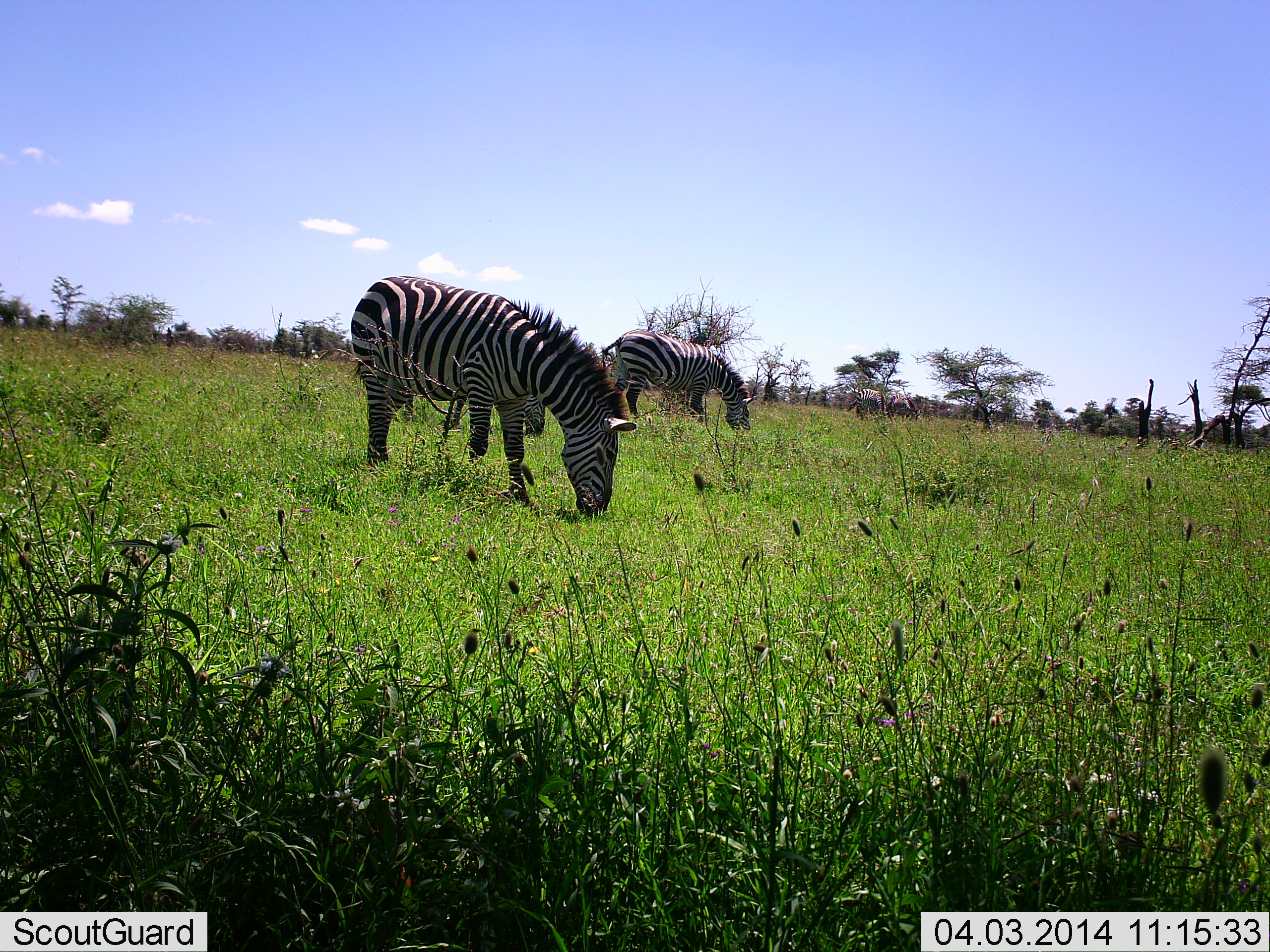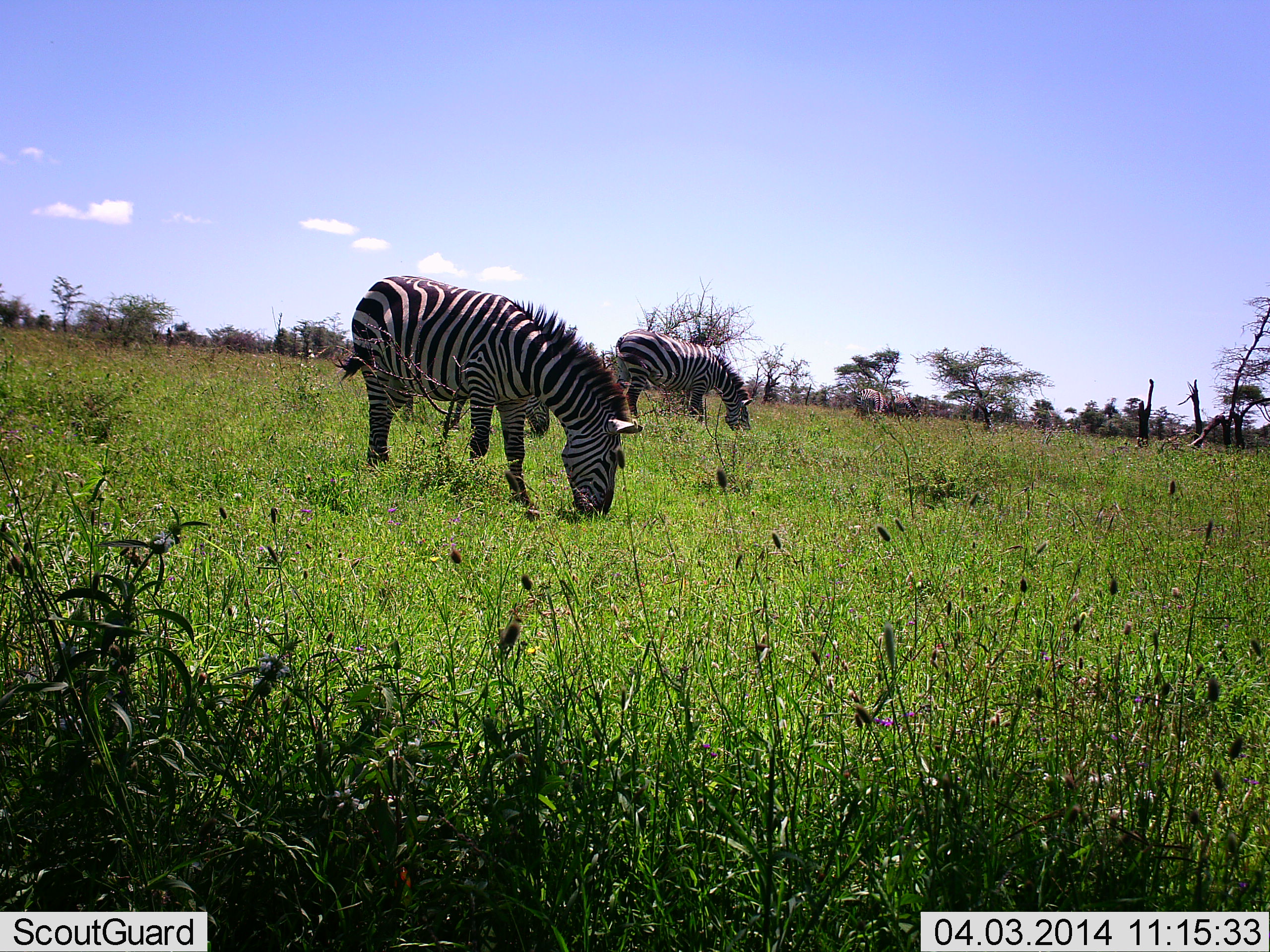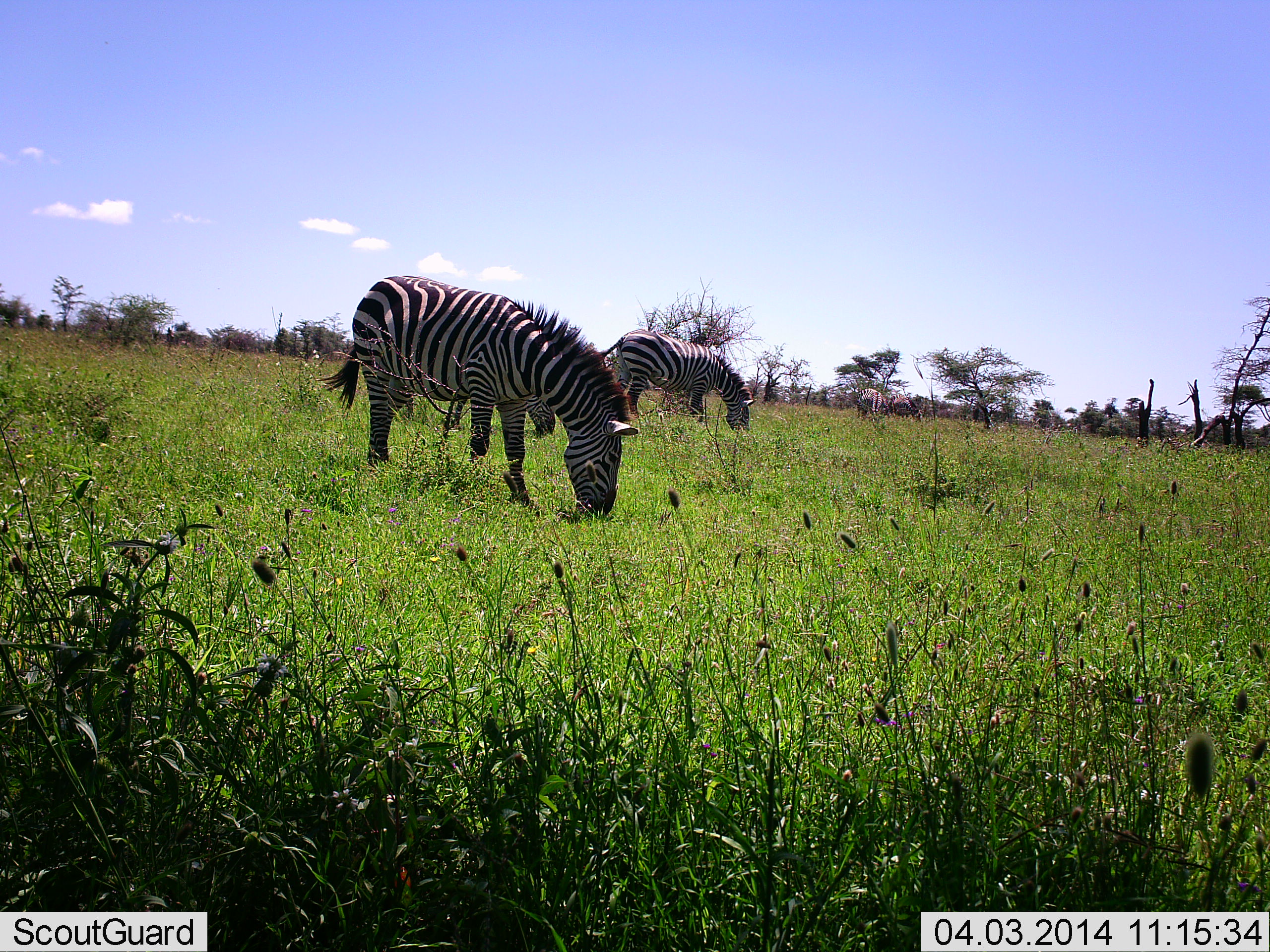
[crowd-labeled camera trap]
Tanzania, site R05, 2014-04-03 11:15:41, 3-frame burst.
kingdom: Animalia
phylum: Chordata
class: Mammalia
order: Perissodactyla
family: Equidae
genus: Equus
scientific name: Equus quagga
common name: plains zebra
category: zebra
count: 3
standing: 20%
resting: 0%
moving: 0%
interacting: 0%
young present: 0%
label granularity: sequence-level